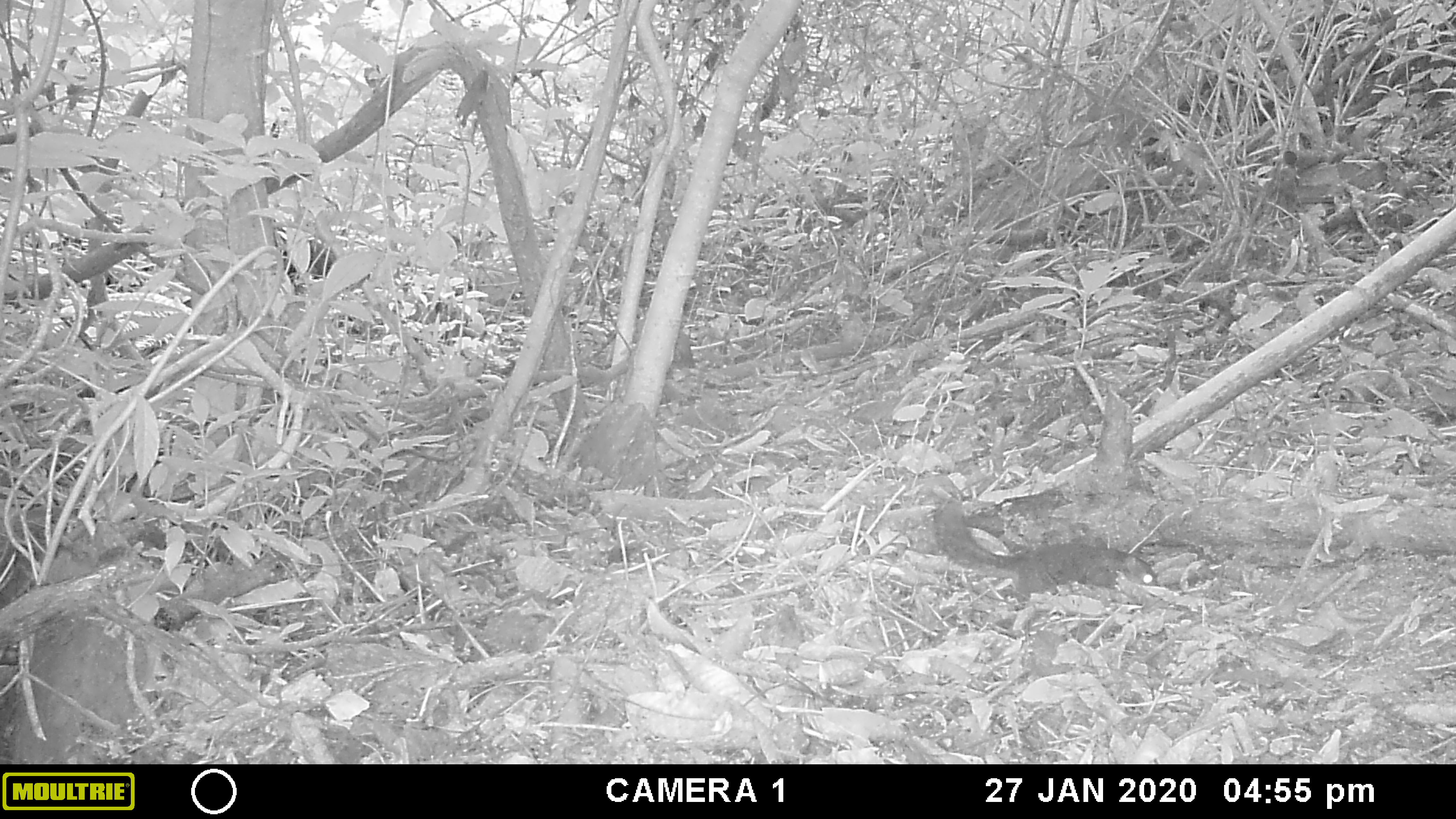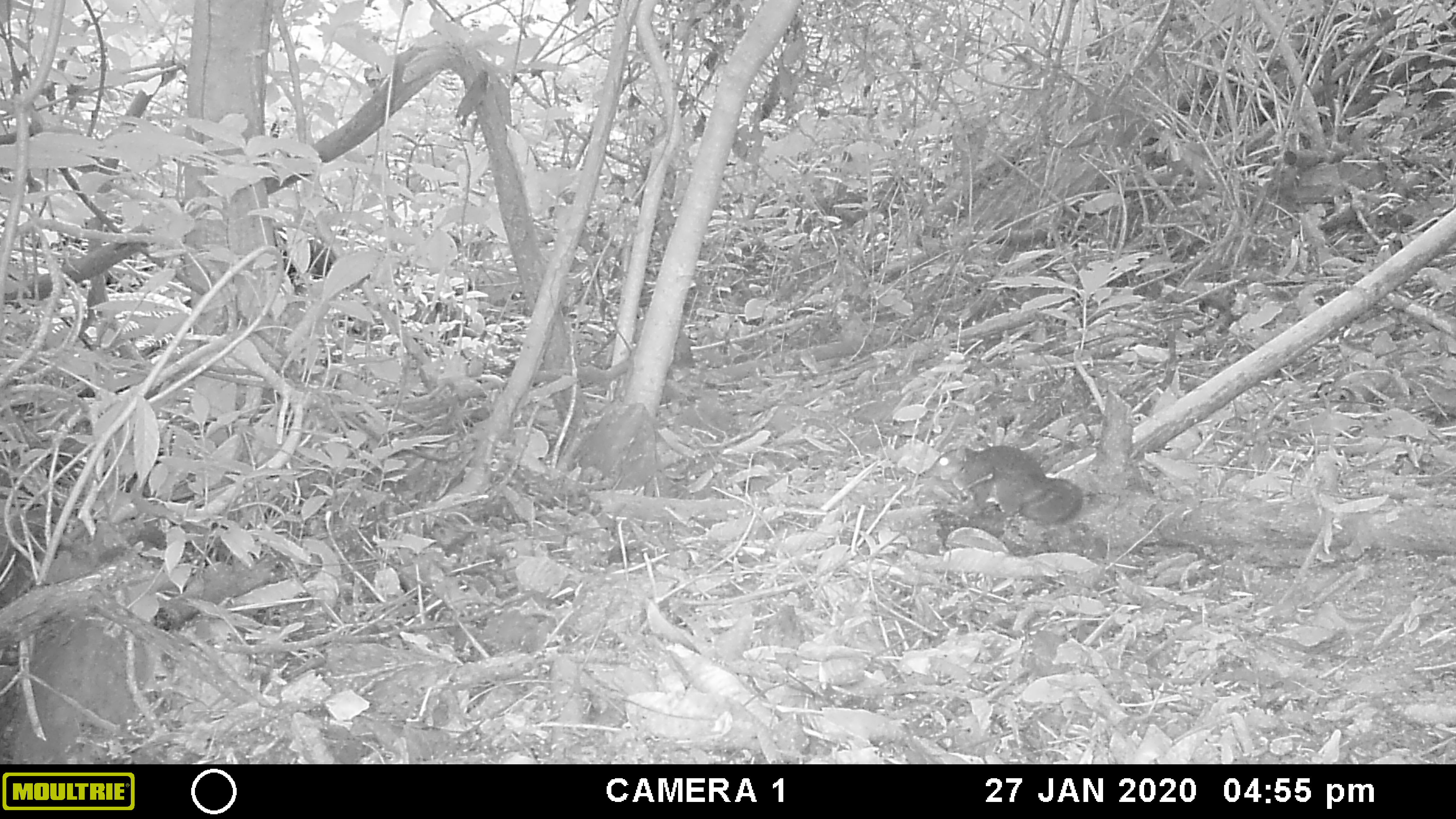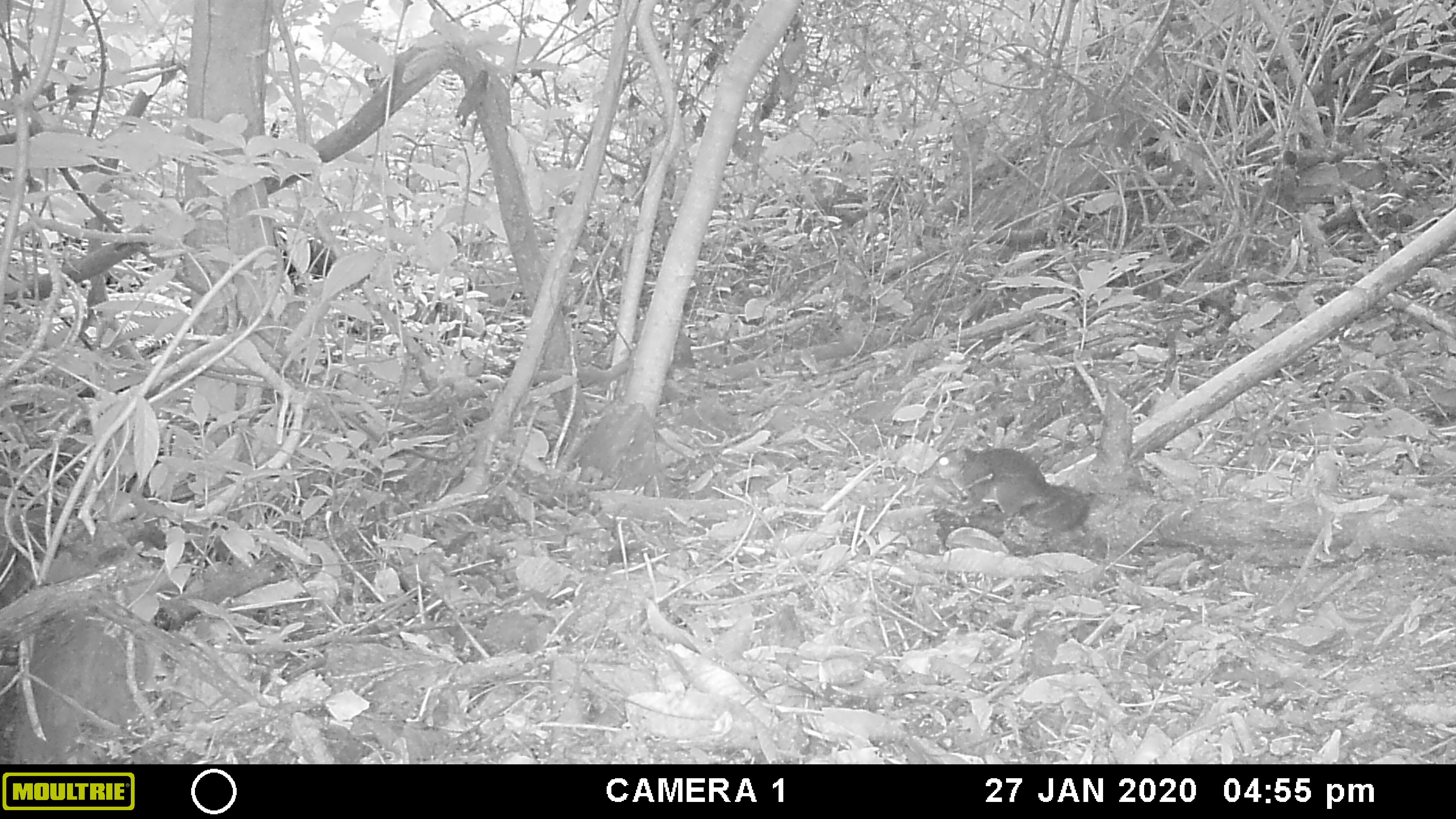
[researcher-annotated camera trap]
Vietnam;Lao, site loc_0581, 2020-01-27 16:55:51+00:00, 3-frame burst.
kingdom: Animalia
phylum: Chordata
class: Mammalia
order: Rodentia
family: Sciuridae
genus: Dremomys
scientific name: Dremomys rufigenis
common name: red-cheeked squirrel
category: red cheeked squirrel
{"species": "red cheeked squirrel (red-cheeked squirrel) (Dremomys rufigenis)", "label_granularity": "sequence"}